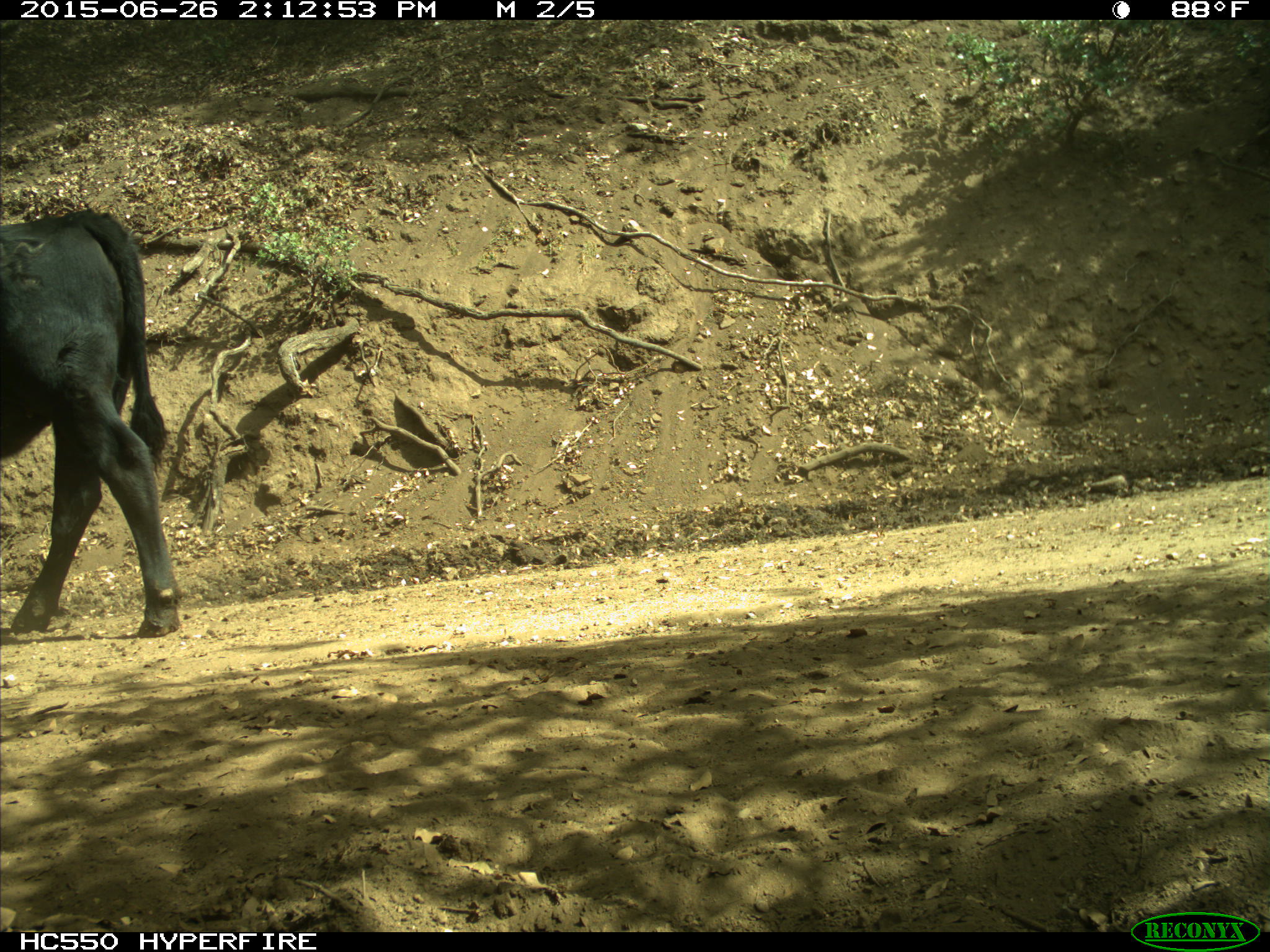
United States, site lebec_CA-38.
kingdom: Animalia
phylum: Chordata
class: Mammalia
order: Artiodactyla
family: Bovidae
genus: Bos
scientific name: Bos taurus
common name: domestic cow